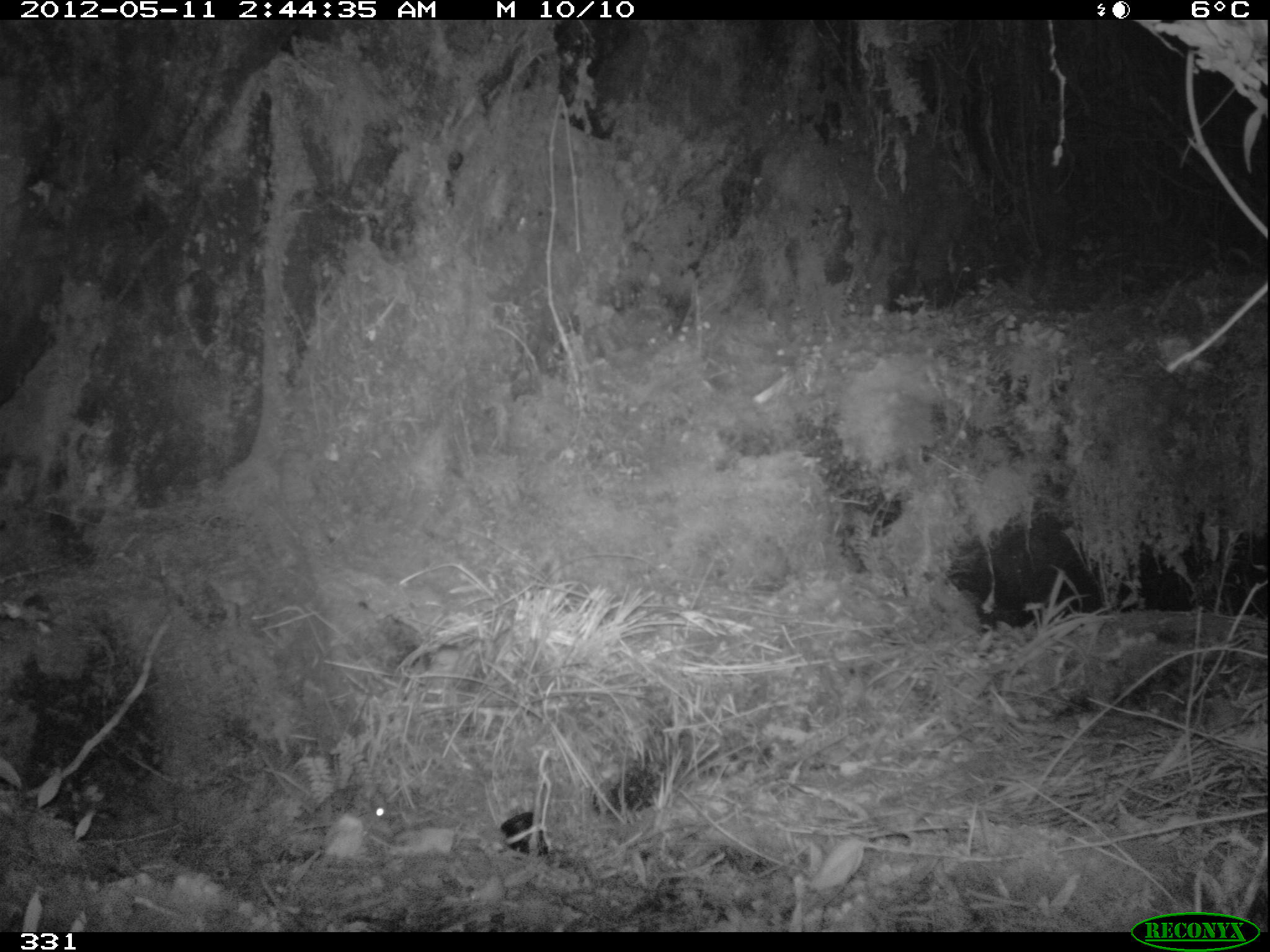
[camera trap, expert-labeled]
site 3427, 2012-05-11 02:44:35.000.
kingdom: Animalia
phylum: Chordata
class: Mammalia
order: Rodentia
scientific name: Rodentia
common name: rodents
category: unknown rodent